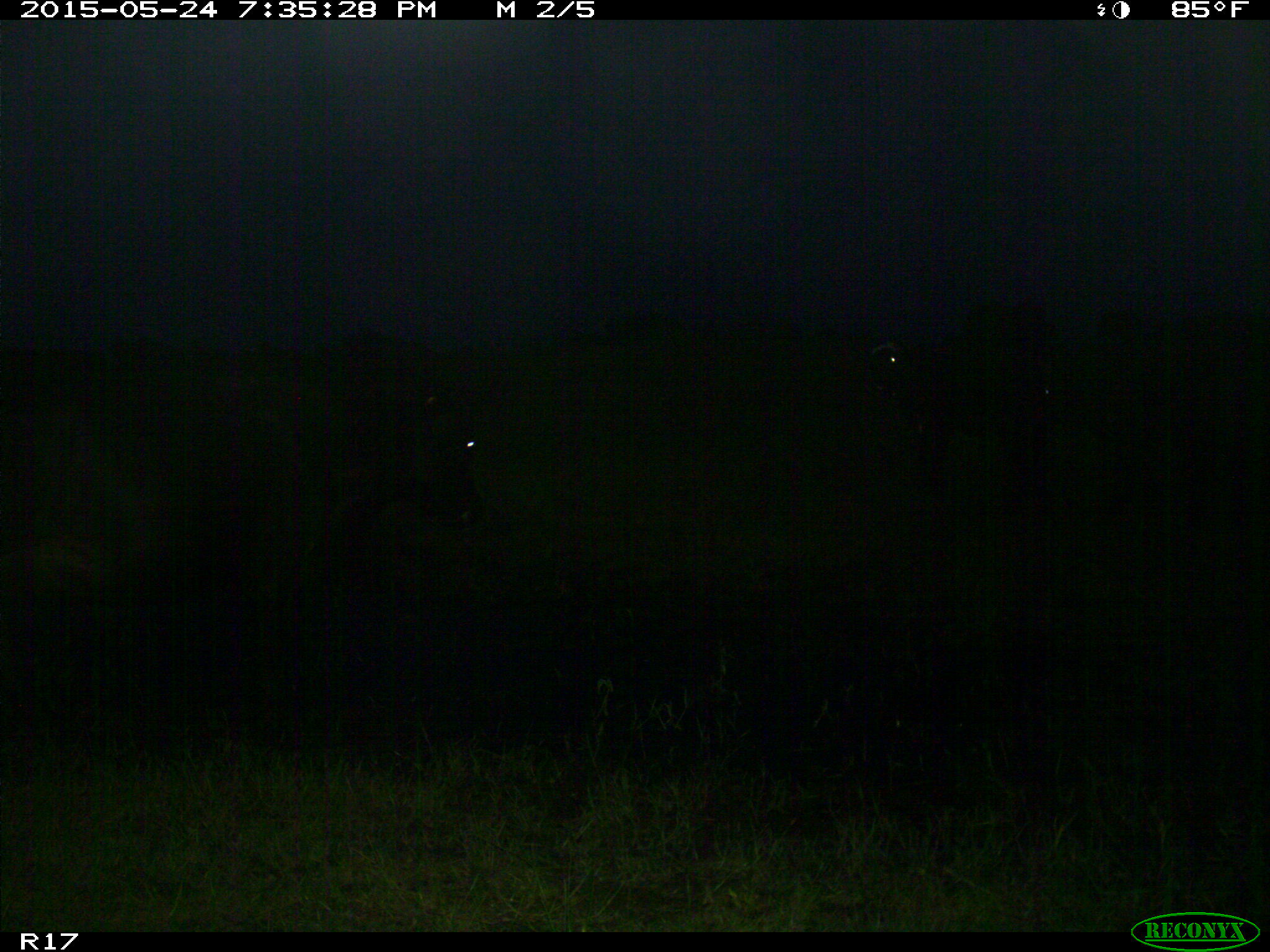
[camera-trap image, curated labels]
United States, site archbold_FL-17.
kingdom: Animalia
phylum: Chordata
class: Mammalia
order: Artiodactyla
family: Bovidae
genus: Bos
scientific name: Bos taurus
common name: domestic cow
Bos taurus (domestic cow).